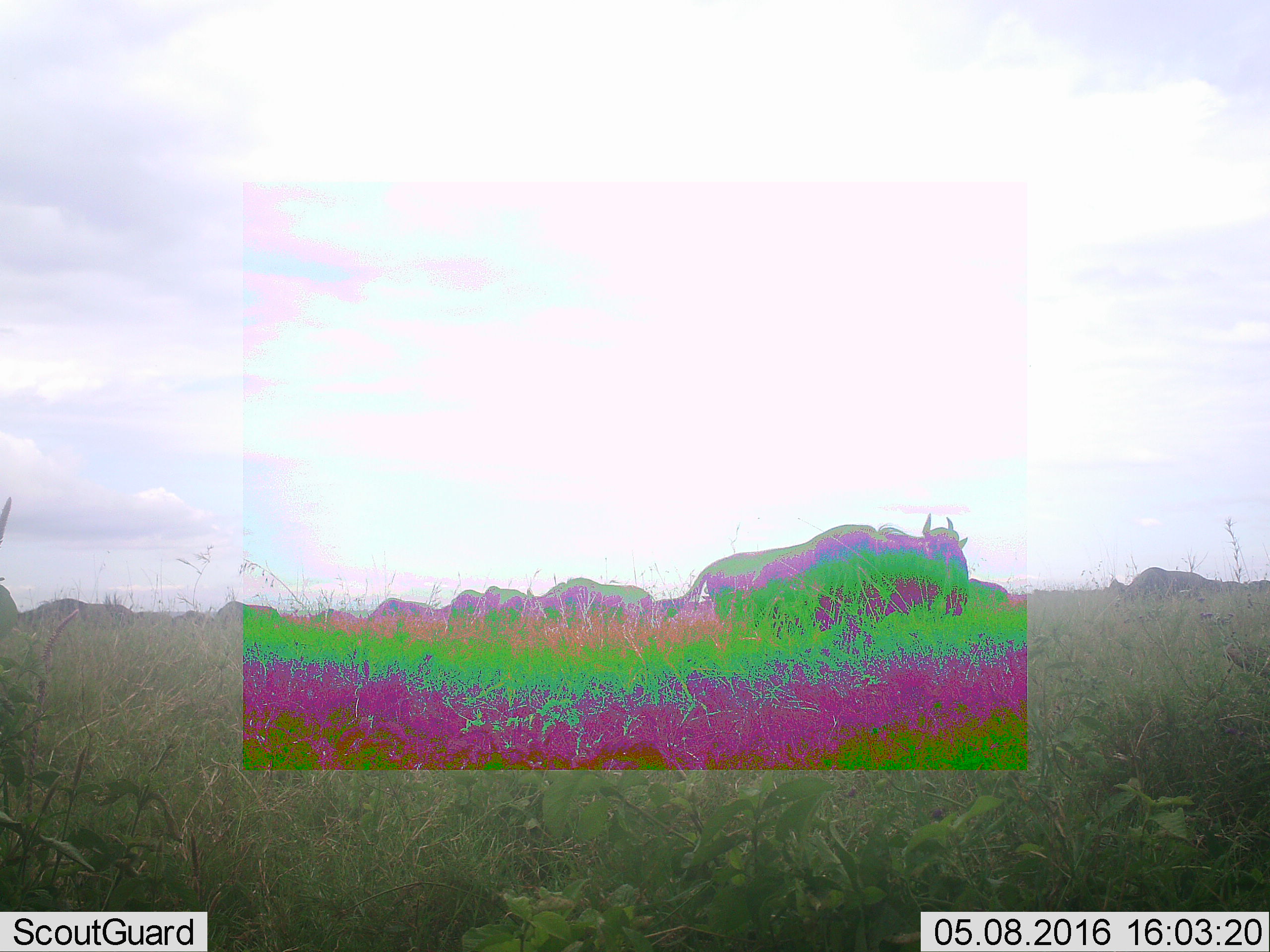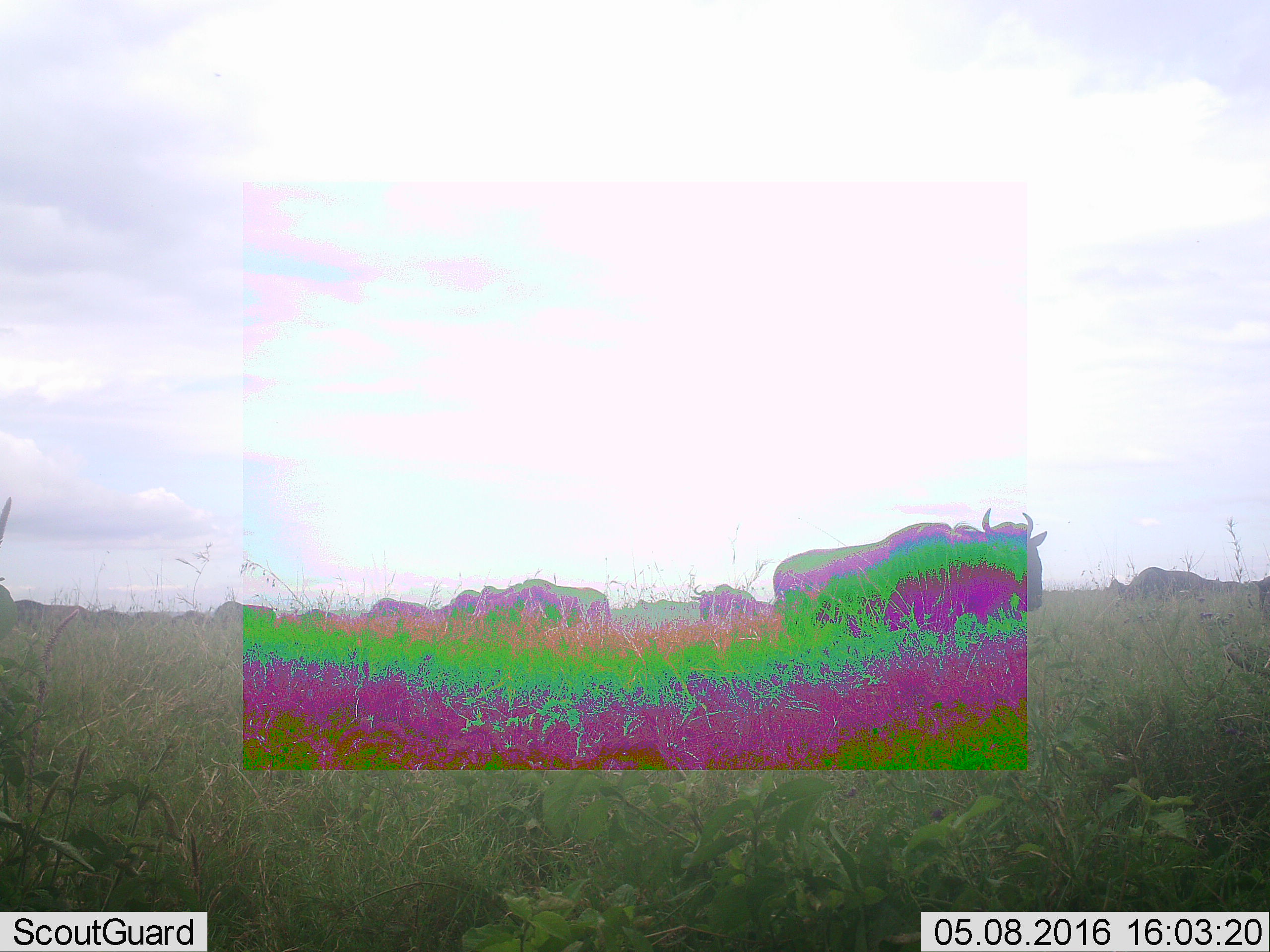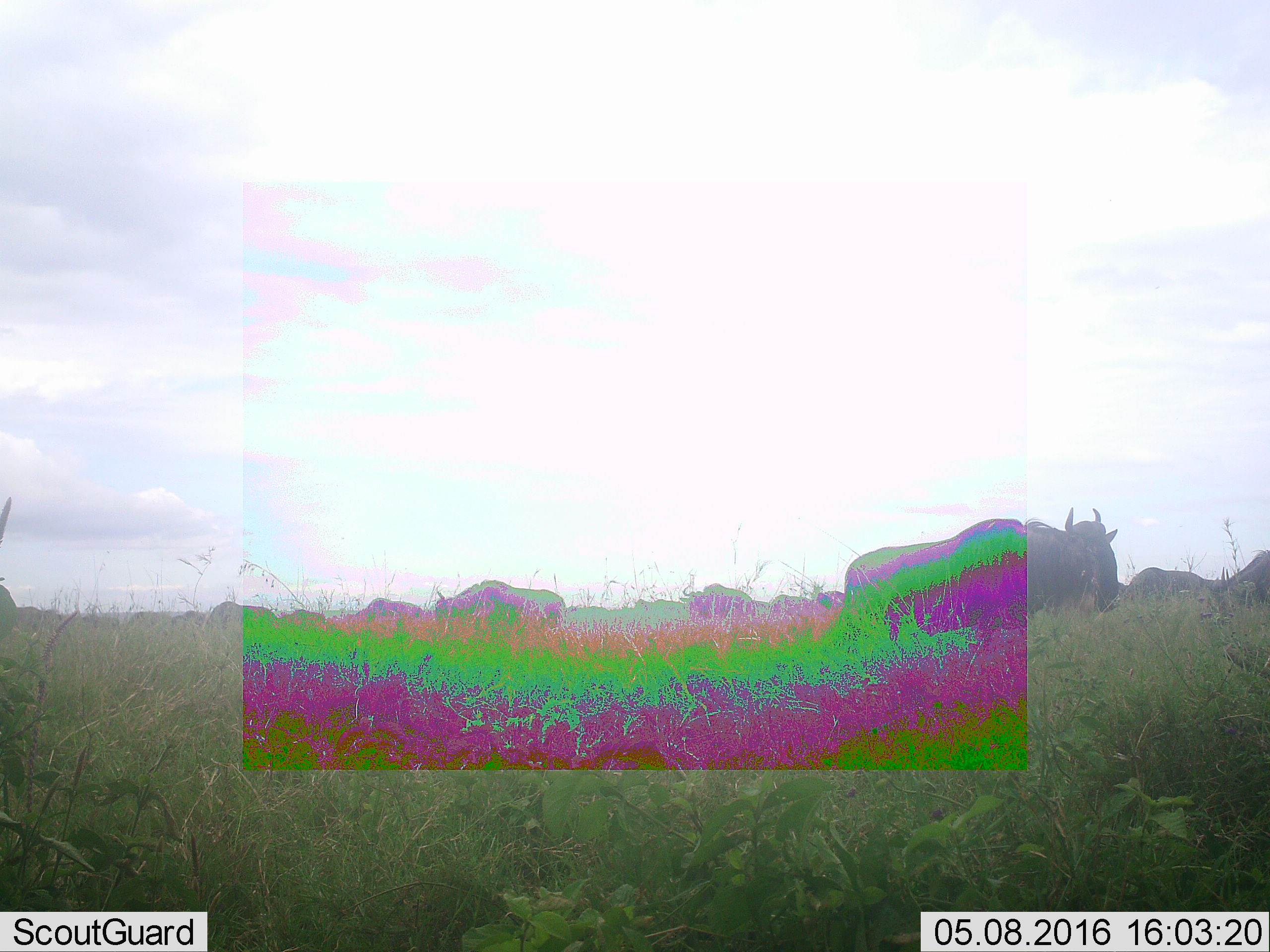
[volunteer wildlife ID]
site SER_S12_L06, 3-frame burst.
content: unidentified animal